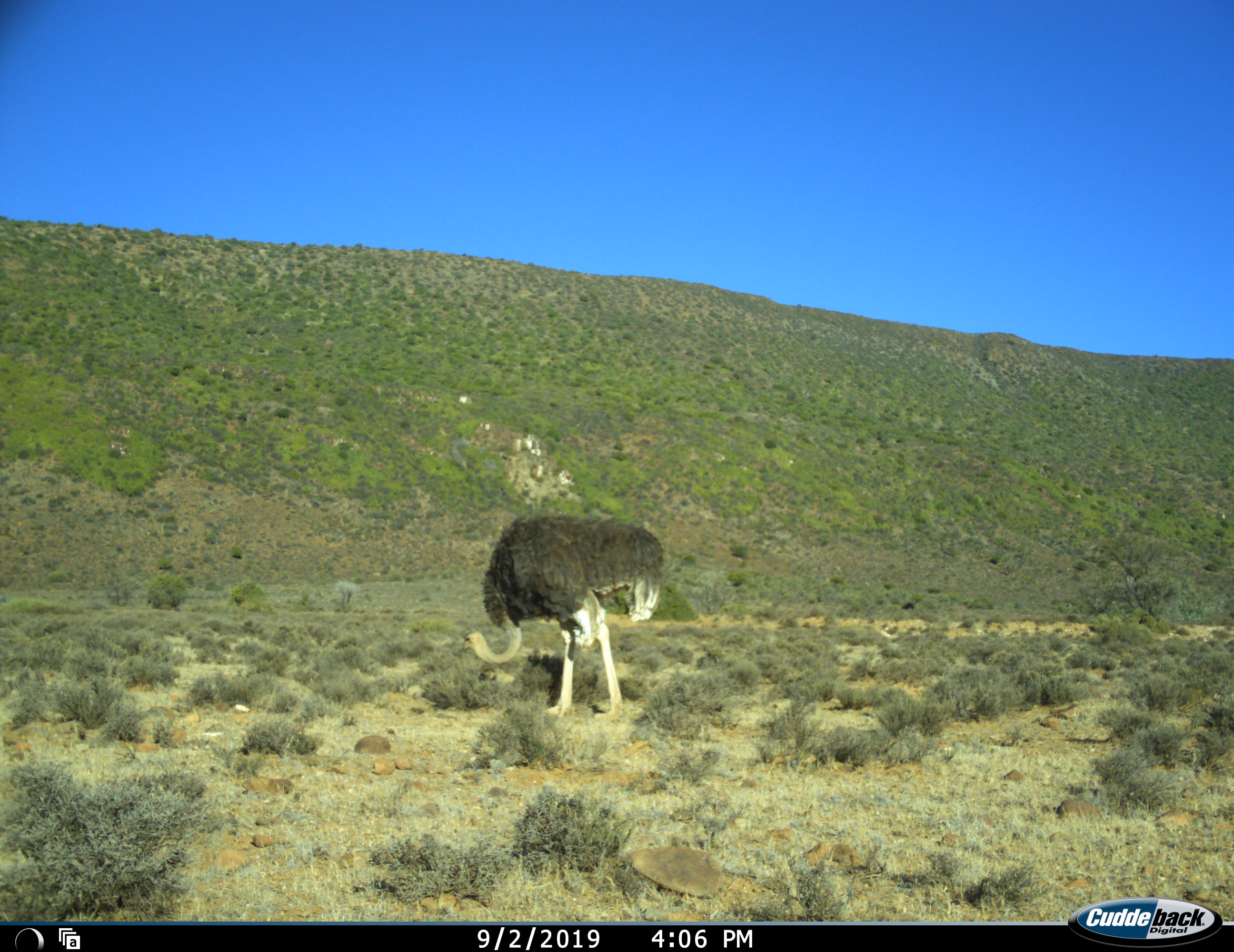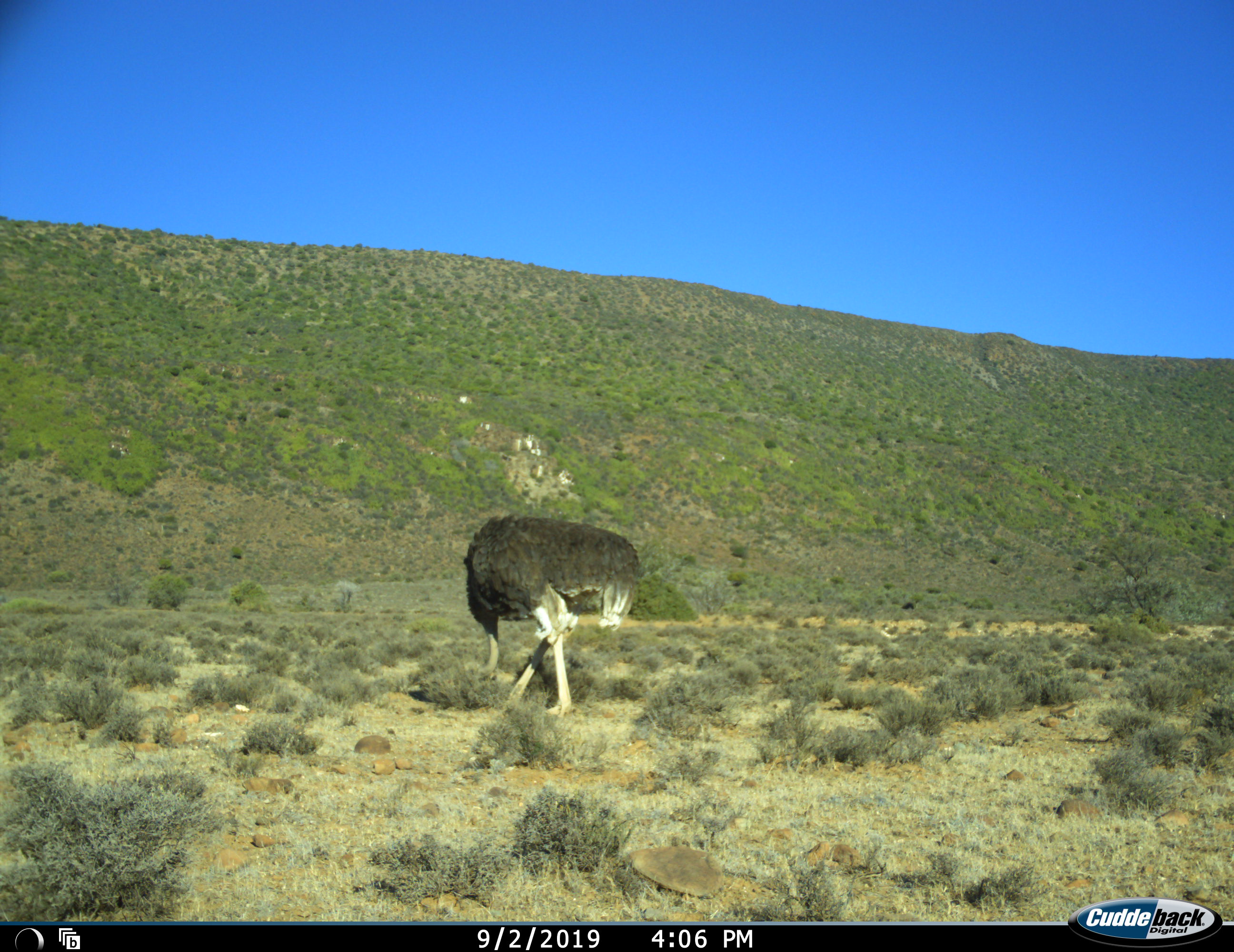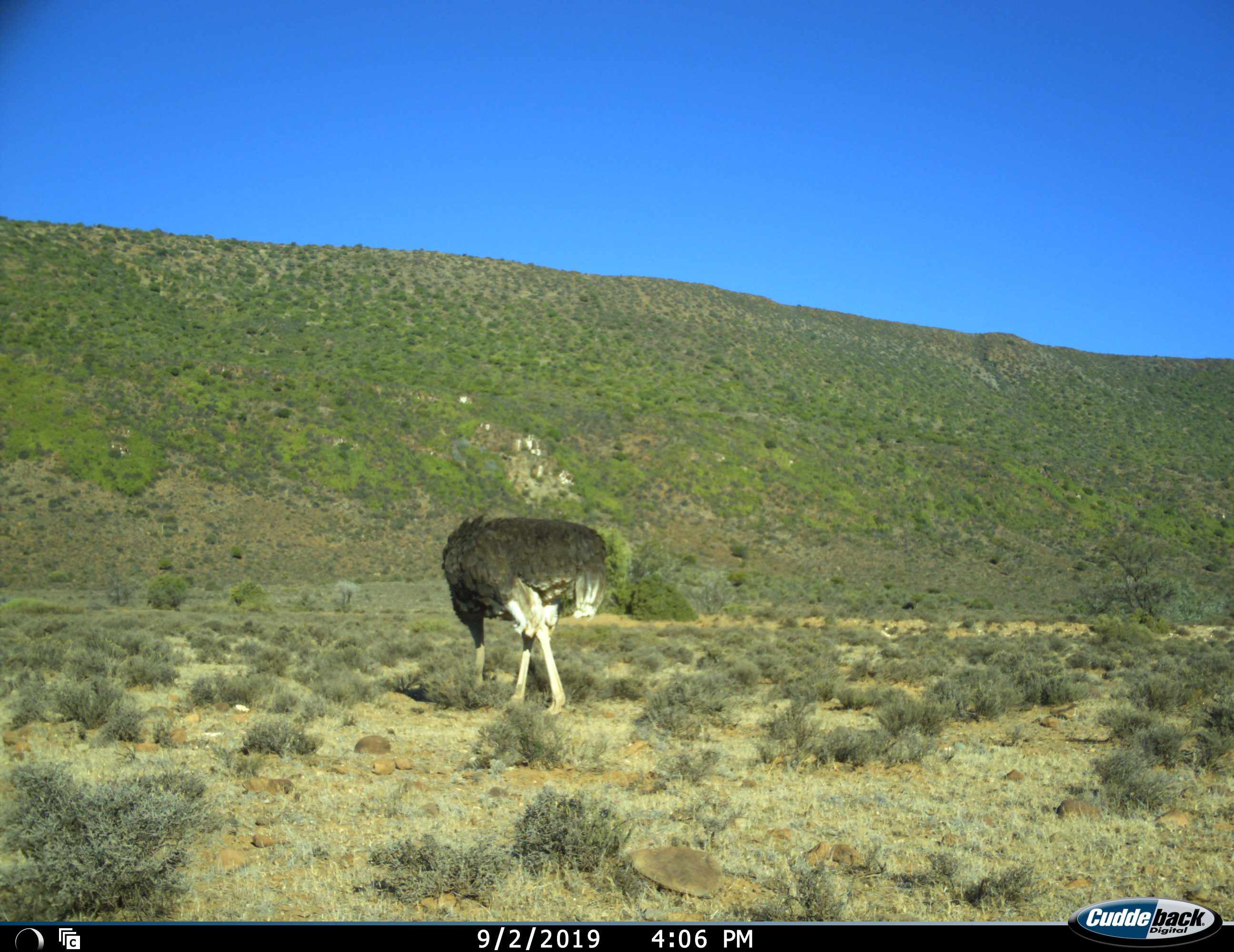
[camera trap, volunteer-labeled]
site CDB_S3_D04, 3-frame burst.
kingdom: Animalia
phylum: Chordata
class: Aves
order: Struthioniformes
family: Struthionidae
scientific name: Struthionidae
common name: ostrich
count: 1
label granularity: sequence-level